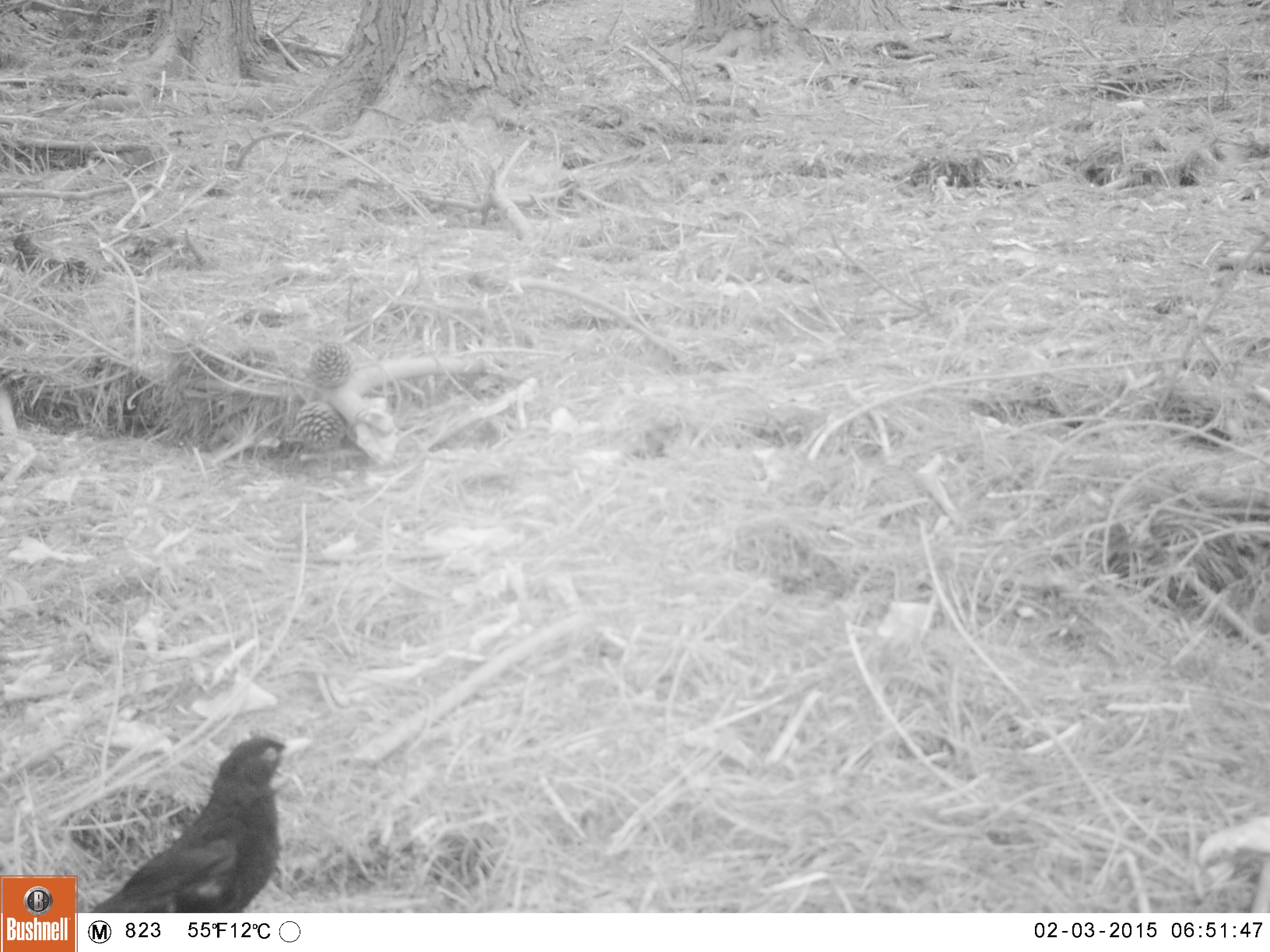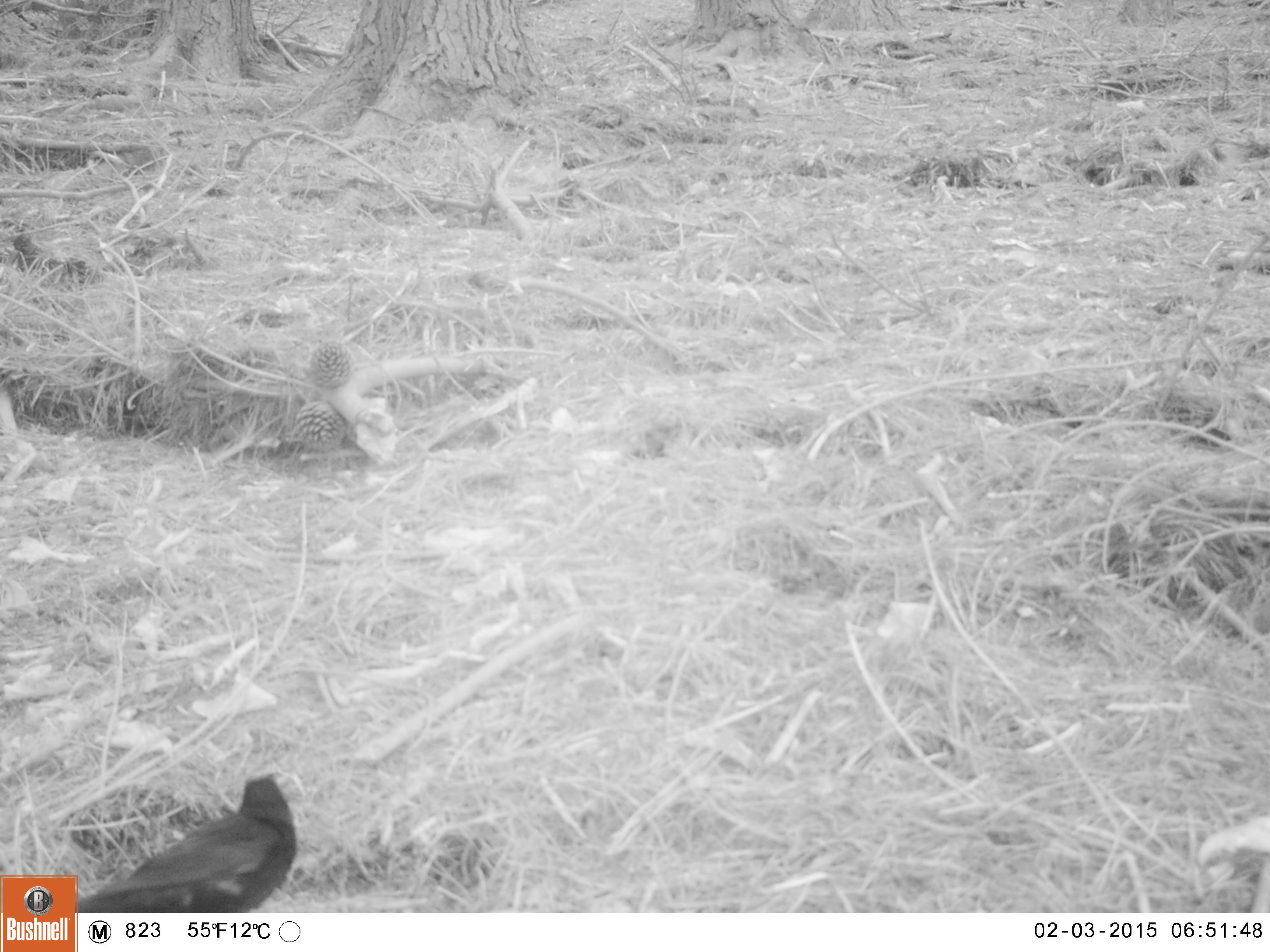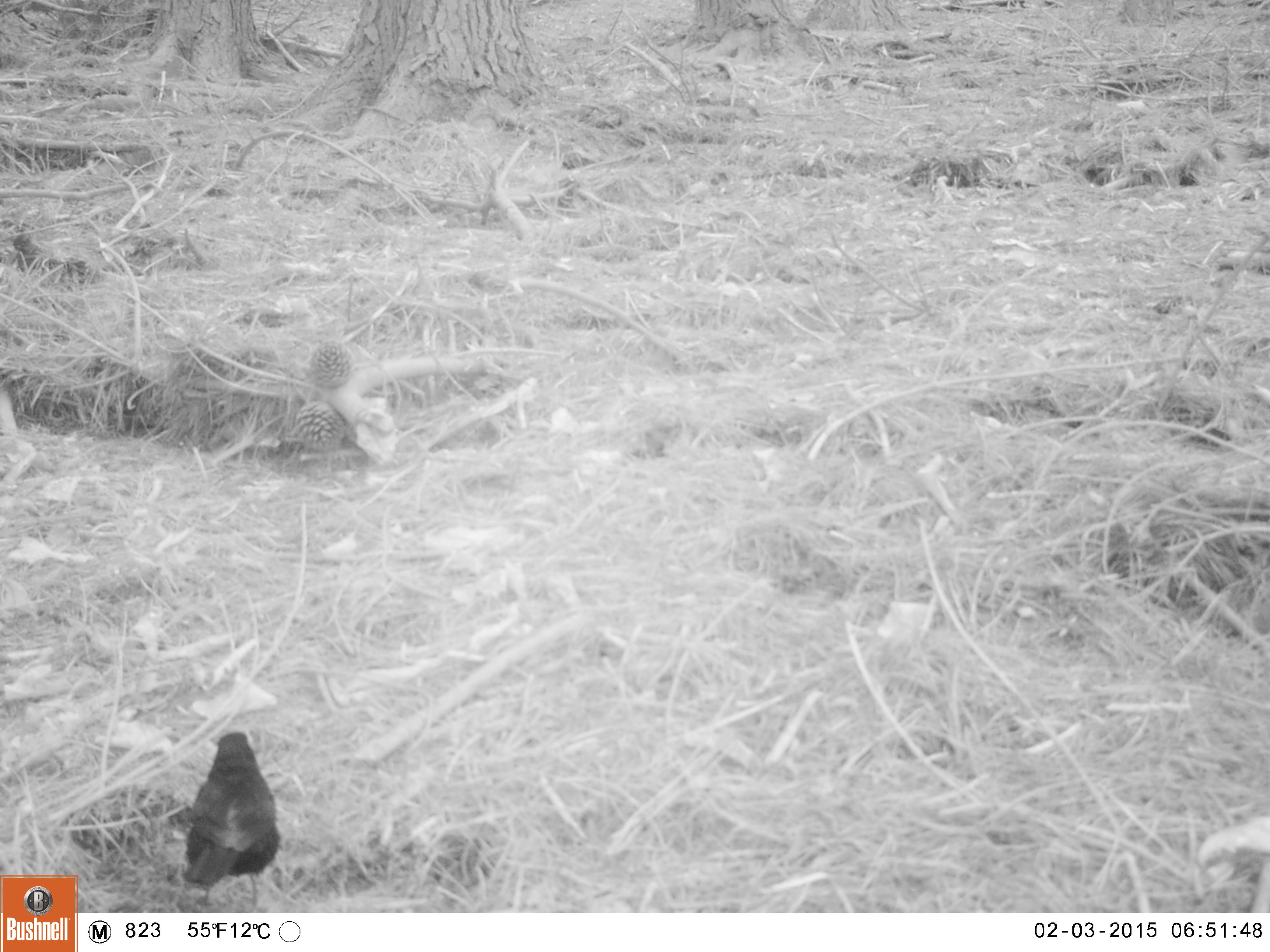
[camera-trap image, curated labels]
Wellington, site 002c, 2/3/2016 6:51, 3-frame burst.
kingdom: Animalia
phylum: Chordata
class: Aves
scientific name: Aves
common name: bird